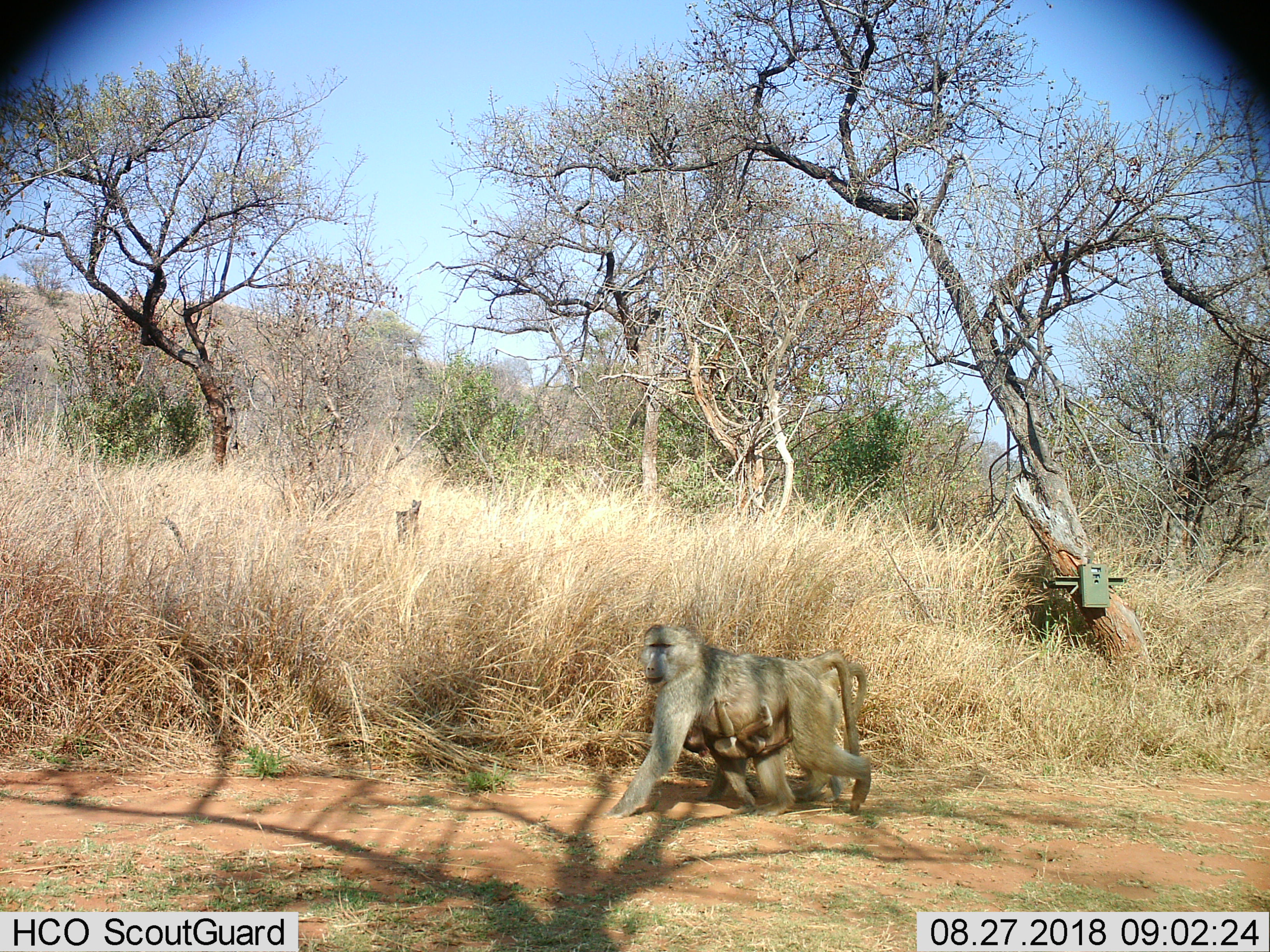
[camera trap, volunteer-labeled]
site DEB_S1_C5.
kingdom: Animalia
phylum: Chordata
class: Mammalia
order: Primates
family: Cercopithecidae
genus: Papio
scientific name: Papio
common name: baboon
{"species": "baboon (Papio)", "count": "3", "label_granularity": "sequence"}